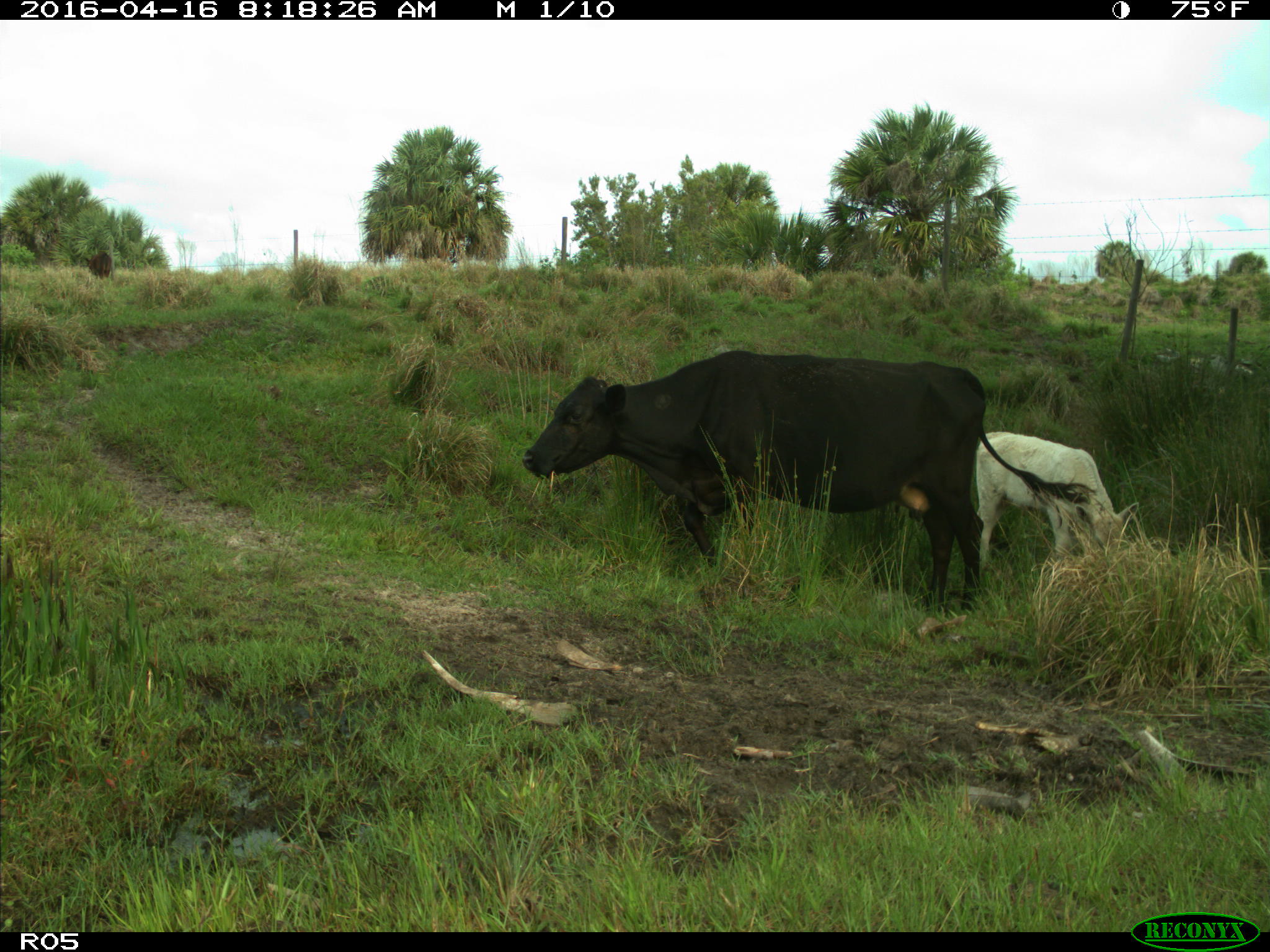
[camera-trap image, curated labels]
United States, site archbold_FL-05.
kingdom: Animalia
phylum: Chordata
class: Mammalia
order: Artiodactyla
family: Bovidae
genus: Bos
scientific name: Bos taurus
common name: domestic cow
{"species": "Bos taurus (domestic cow)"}